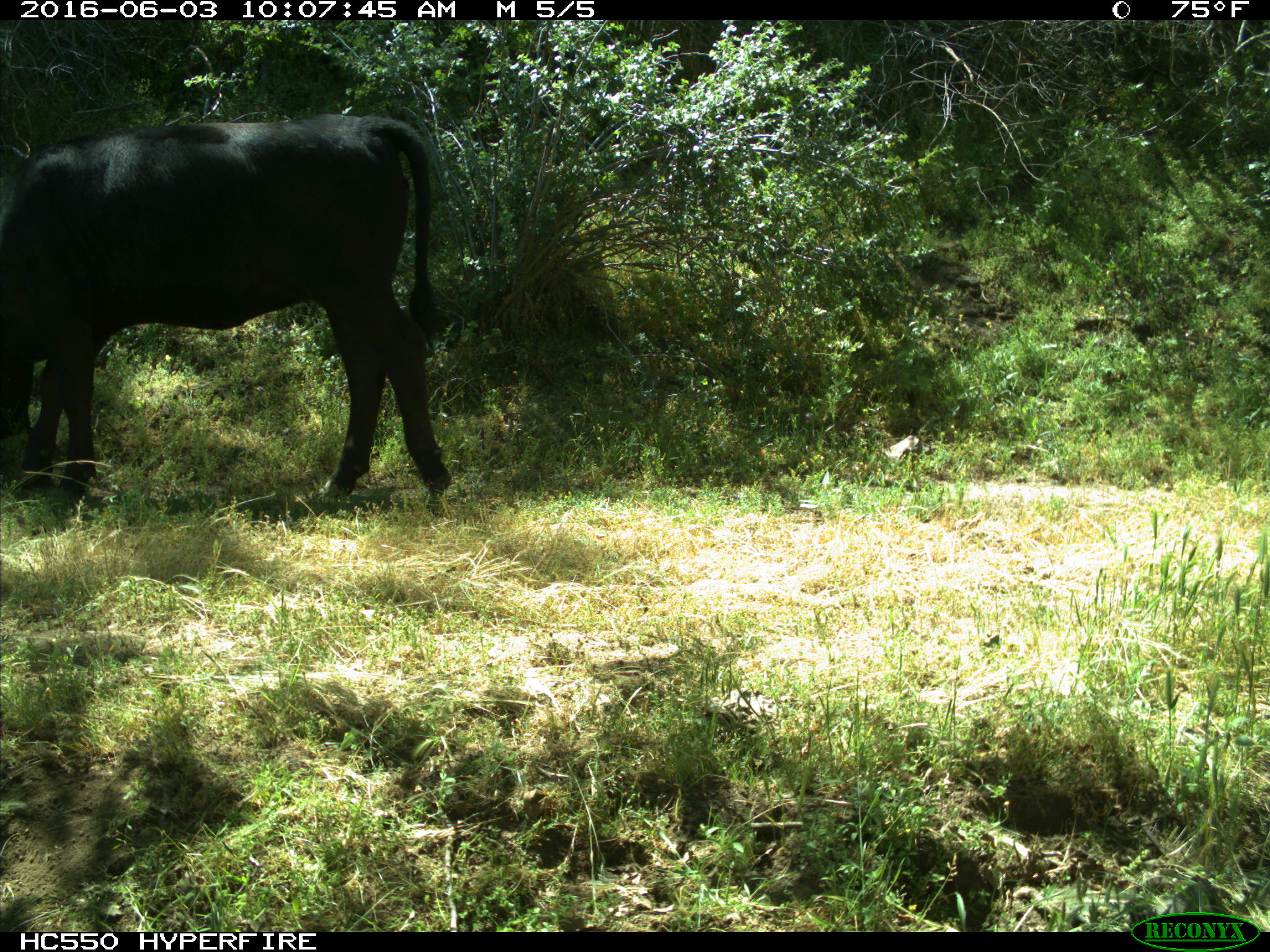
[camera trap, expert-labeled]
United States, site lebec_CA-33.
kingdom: Animalia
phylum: Chordata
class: Mammalia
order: Artiodactyla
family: Bovidae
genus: Bos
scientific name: Bos taurus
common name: domestic cow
Bos taurus (domestic cow).